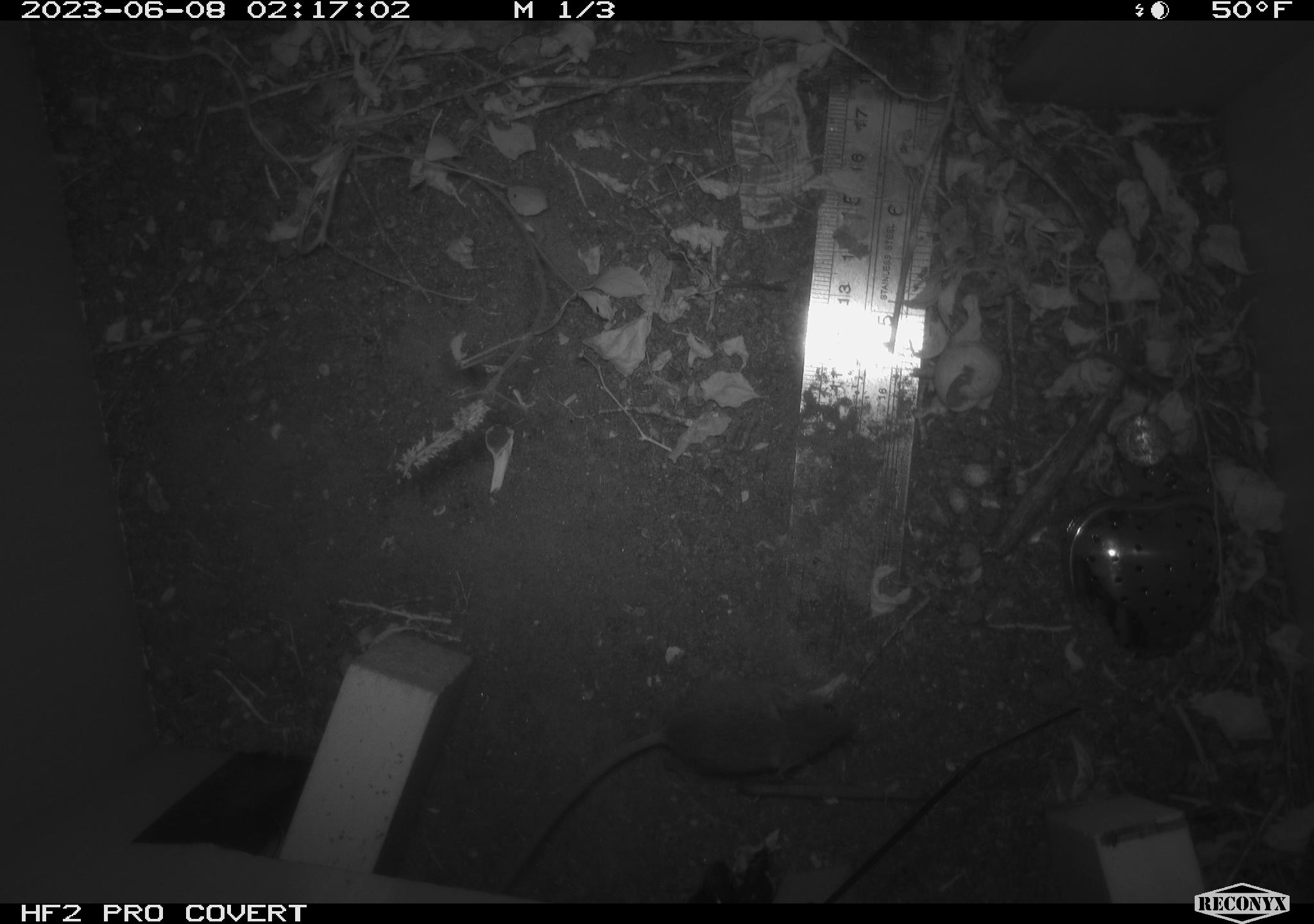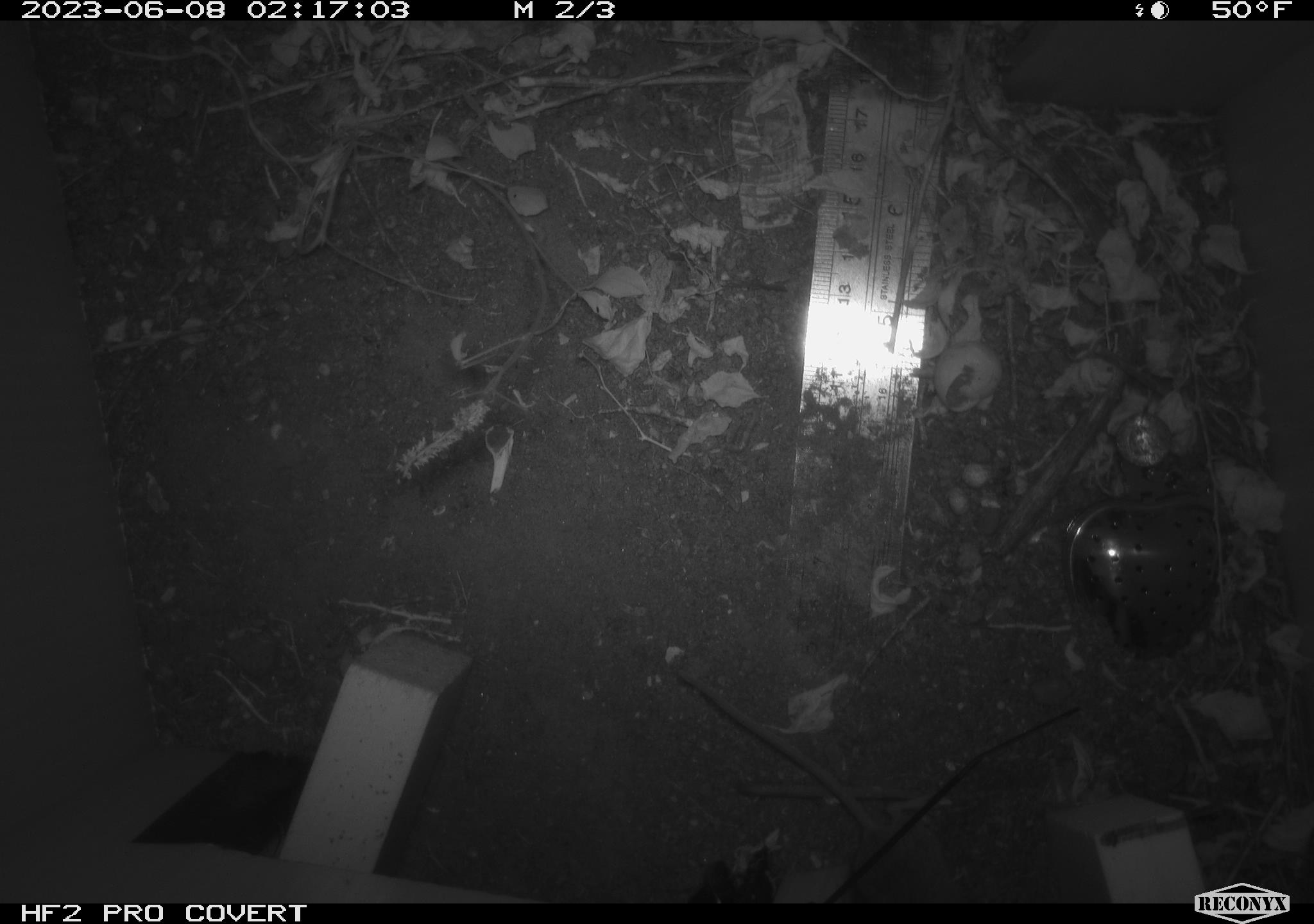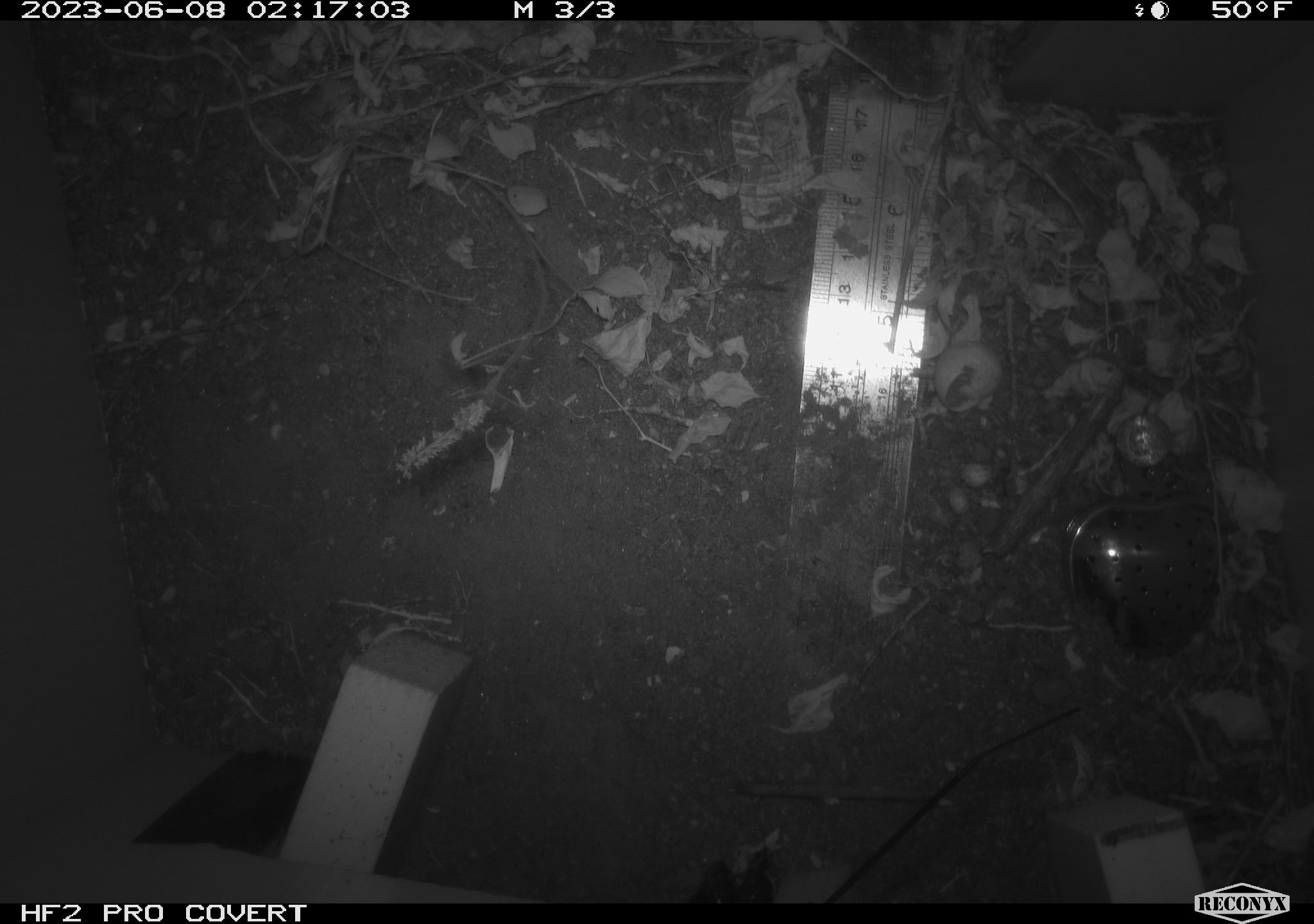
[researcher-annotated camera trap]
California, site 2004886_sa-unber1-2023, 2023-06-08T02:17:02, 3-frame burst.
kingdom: Animalia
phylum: Chordata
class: Mammalia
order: Rodentia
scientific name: Rodentia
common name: mouse species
Mouse species (Rodentia).